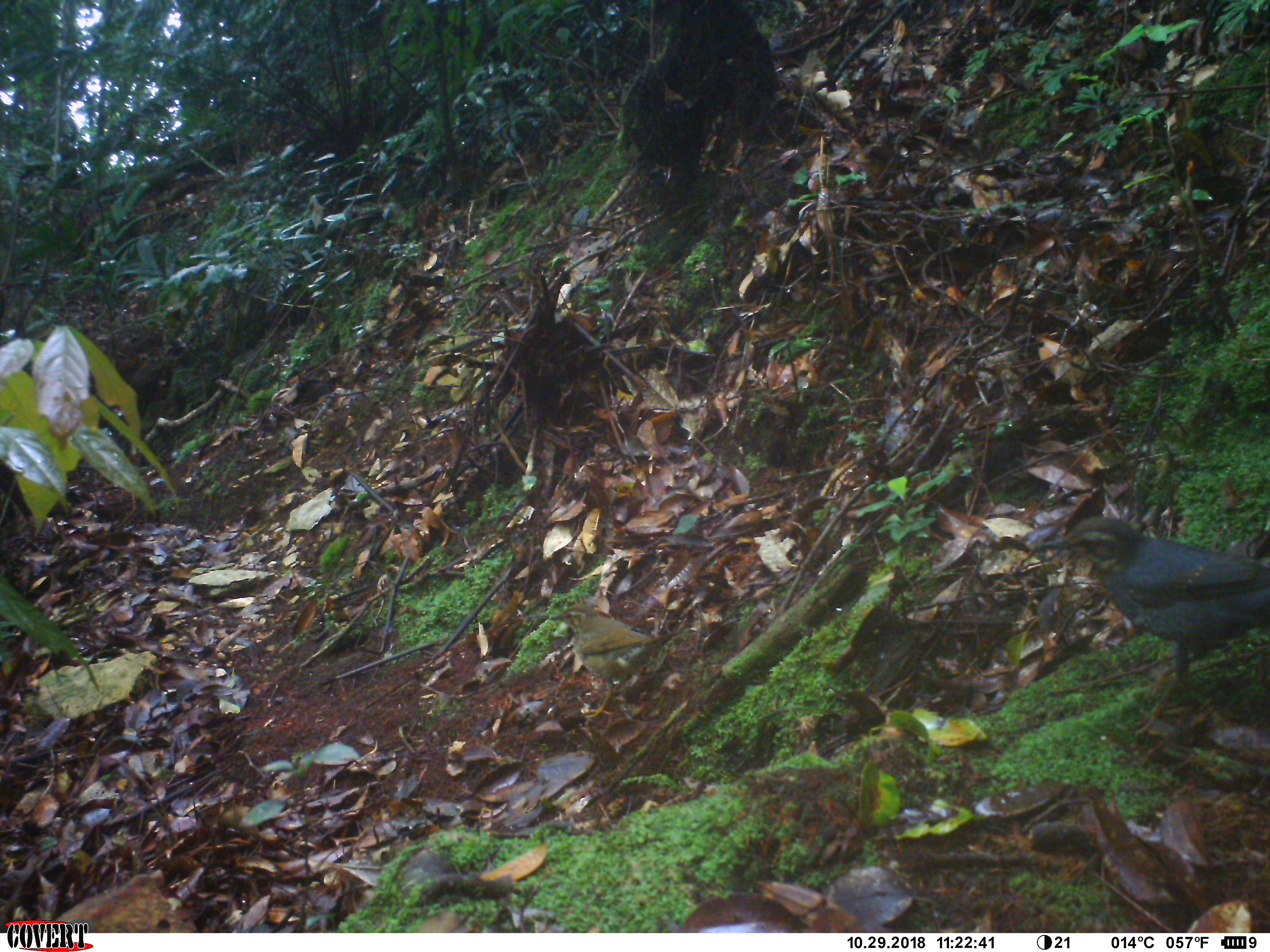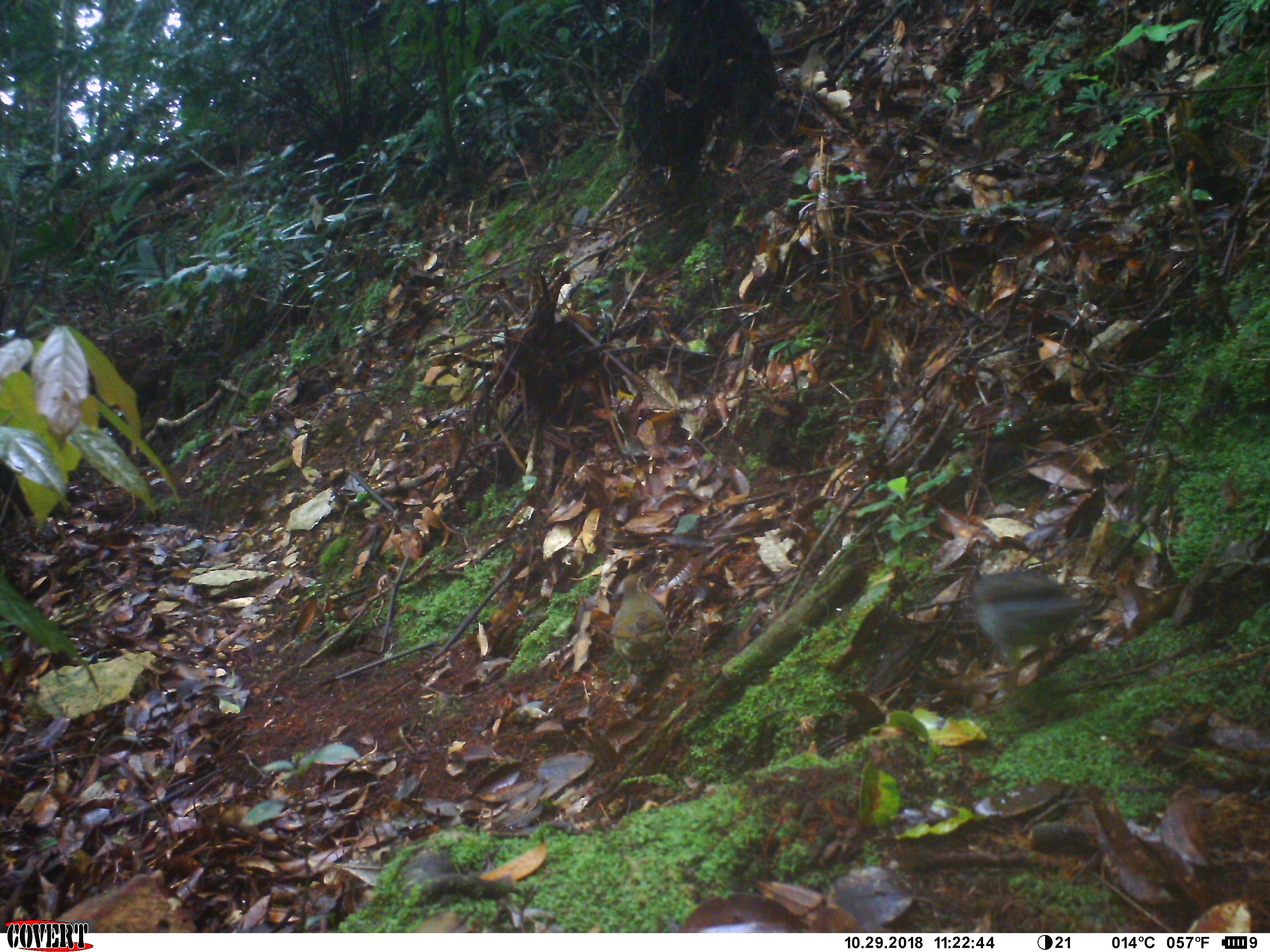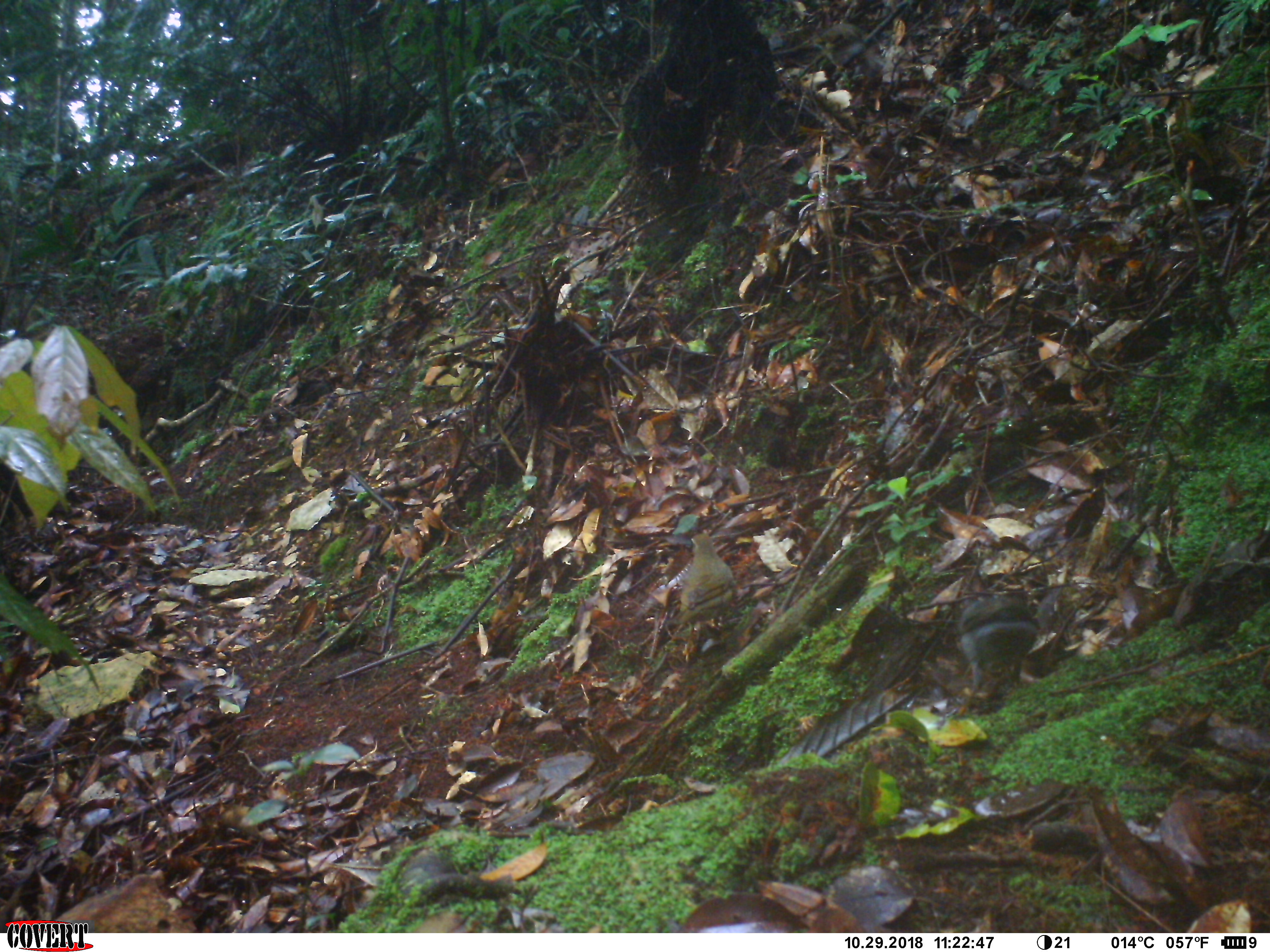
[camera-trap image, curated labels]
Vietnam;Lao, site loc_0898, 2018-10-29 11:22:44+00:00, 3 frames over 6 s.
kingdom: Animalia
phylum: Chordata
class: Aves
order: Passeriformes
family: Turdidae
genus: Geokichla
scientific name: Geokichla sibirica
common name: siberian thrush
Siberian thrush (Geokichla sibirica). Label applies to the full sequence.